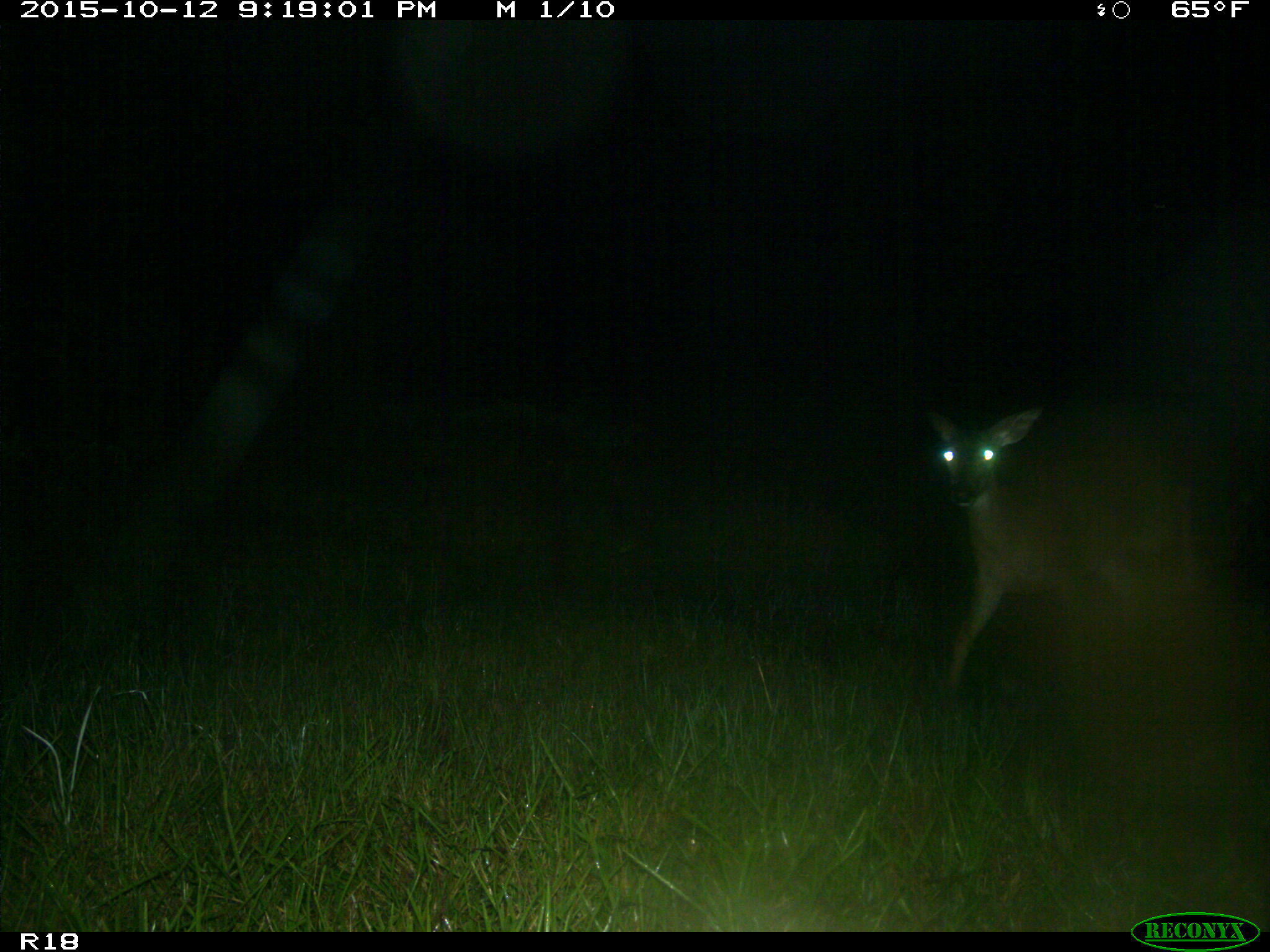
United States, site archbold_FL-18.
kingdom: Animalia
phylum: Chordata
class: Mammalia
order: Artiodactyla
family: Cervidae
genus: Odocoileus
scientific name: Odocoileus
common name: deer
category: unidentified deer